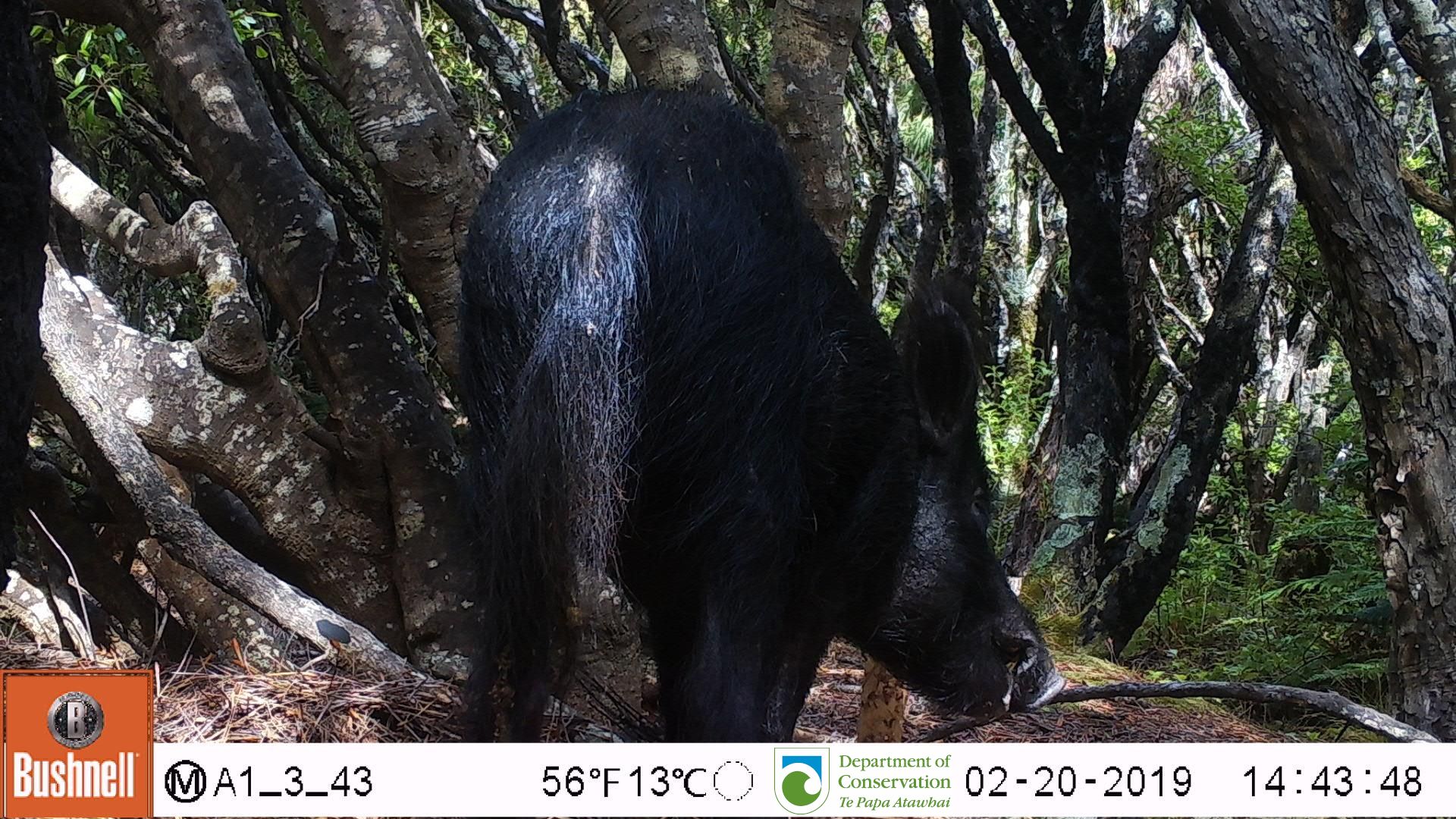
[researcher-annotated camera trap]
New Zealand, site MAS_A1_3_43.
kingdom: Animalia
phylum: Chordata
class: Mammalia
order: Artiodactyla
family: Suidae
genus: Sus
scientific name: Sus scrofa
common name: pig